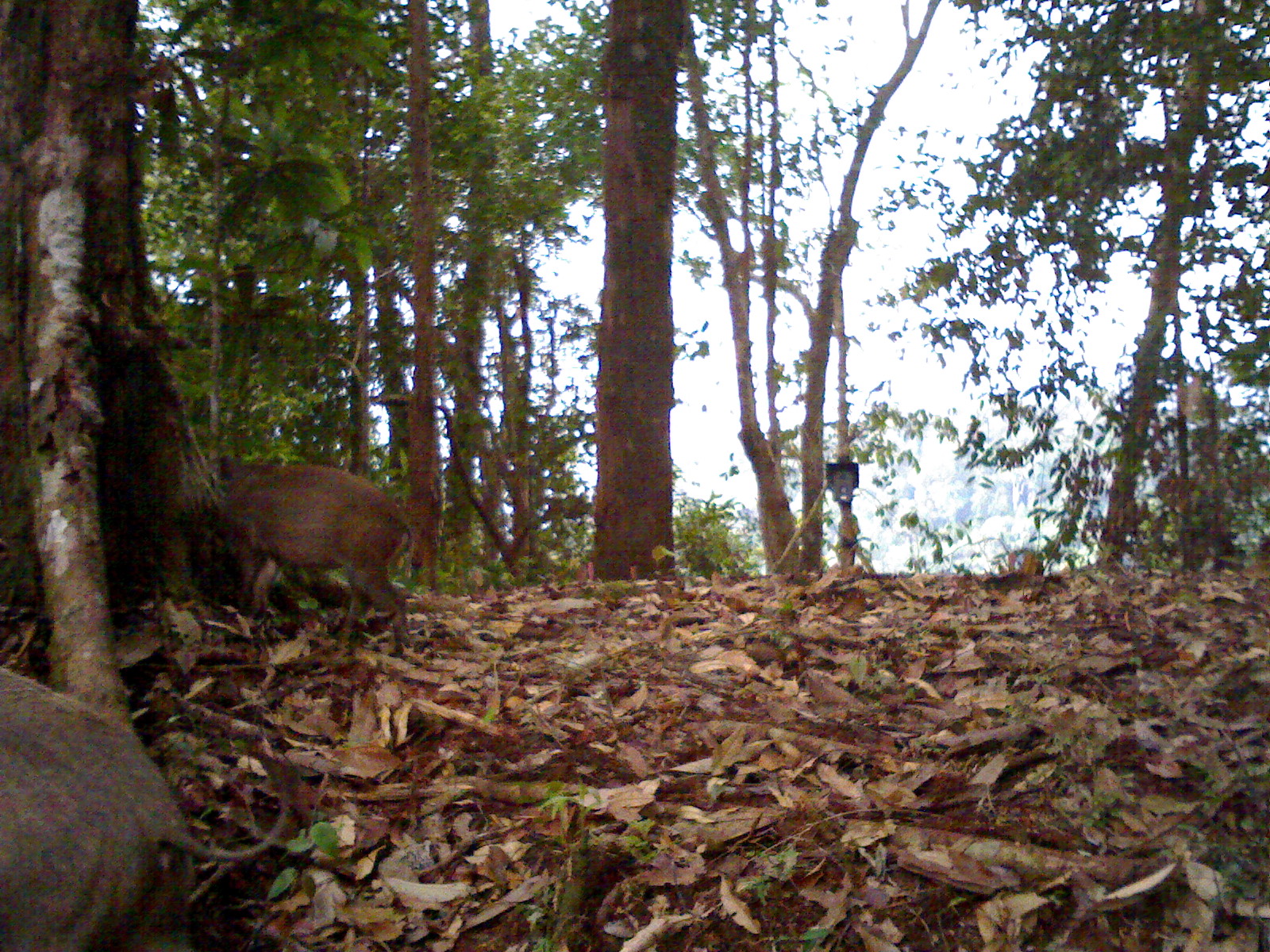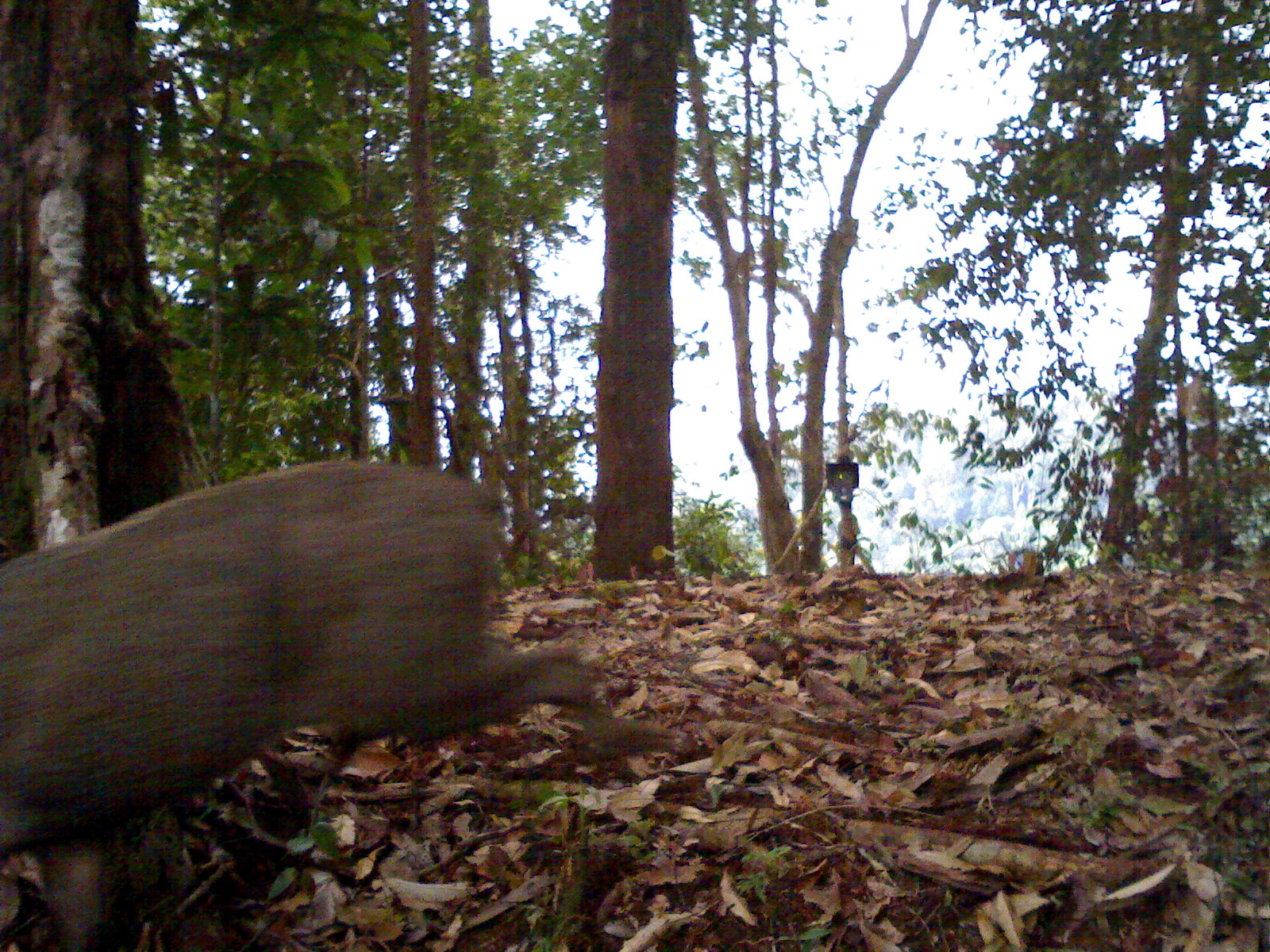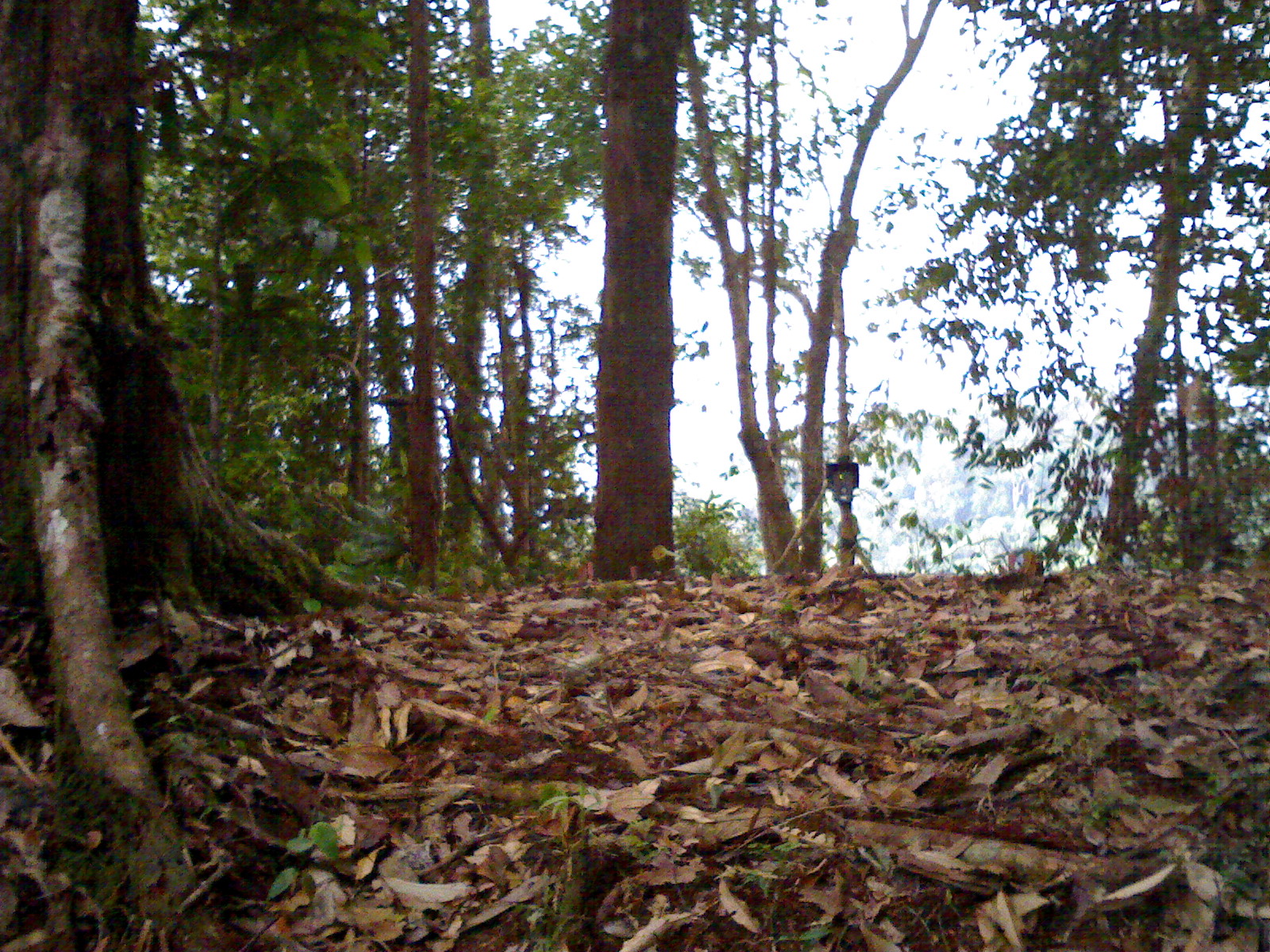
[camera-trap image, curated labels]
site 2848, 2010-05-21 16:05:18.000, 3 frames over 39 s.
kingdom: Animalia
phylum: Chordata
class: Mammalia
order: Artiodactyla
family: Suidae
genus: Sus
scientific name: Sus barbatus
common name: western bearded pig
Sus barbatus (western bearded pig), count 2, age adult and infant.